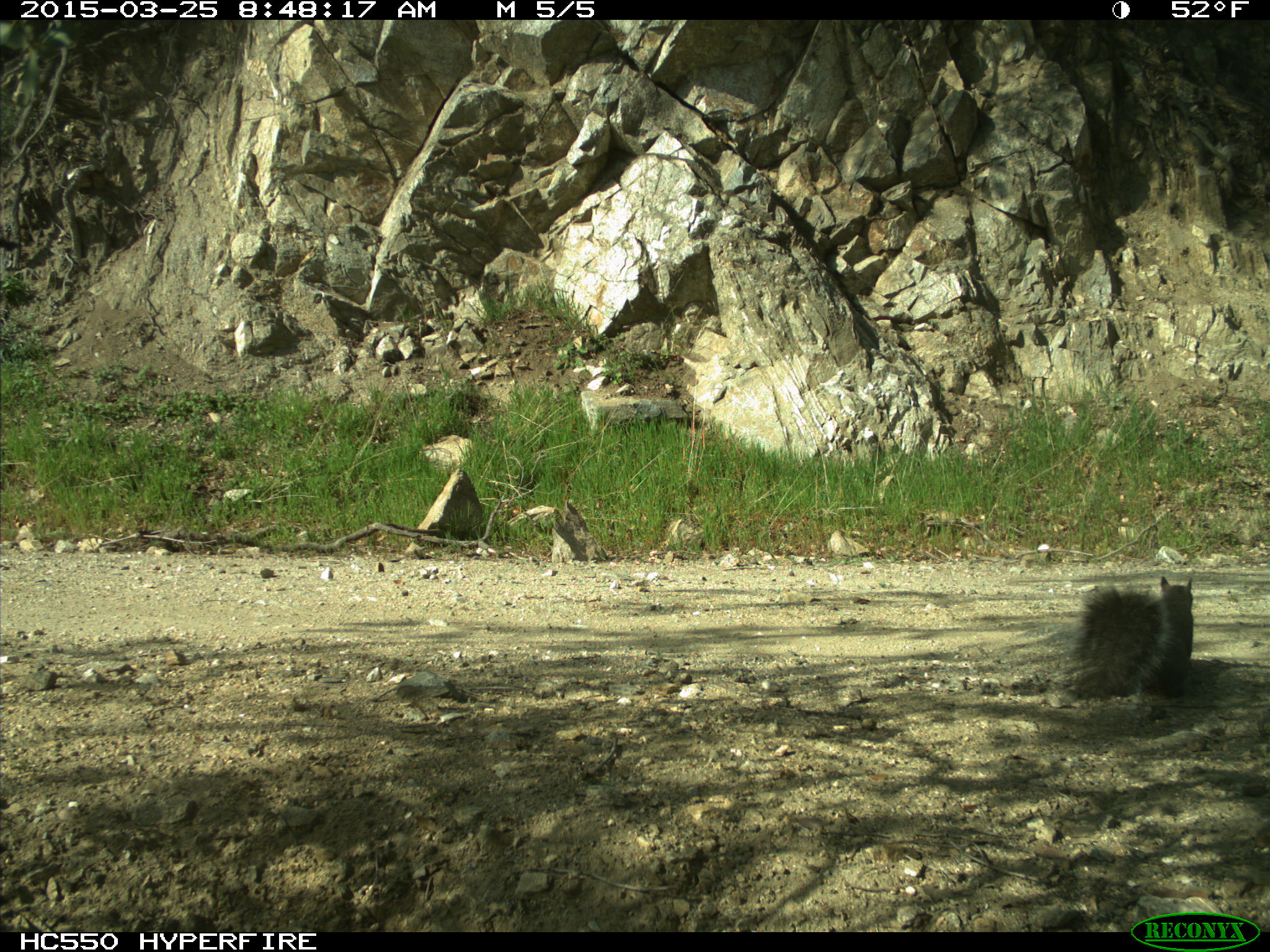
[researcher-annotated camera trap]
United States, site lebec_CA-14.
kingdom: Animalia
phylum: Chordata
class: Mammalia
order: Rodentia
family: Sciuridae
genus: Sciurus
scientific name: Sciurus carolinensis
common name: eastern gray squirrel